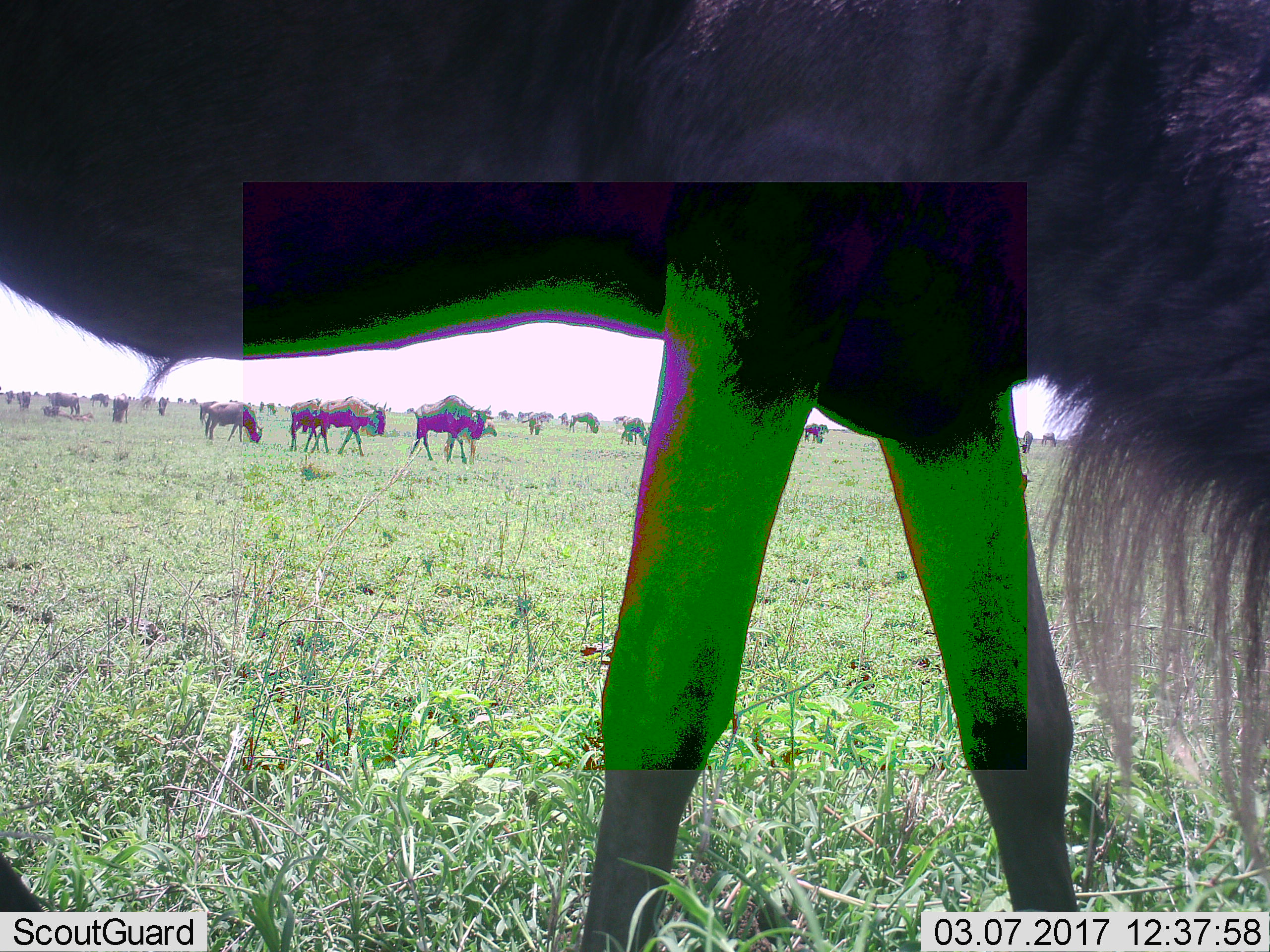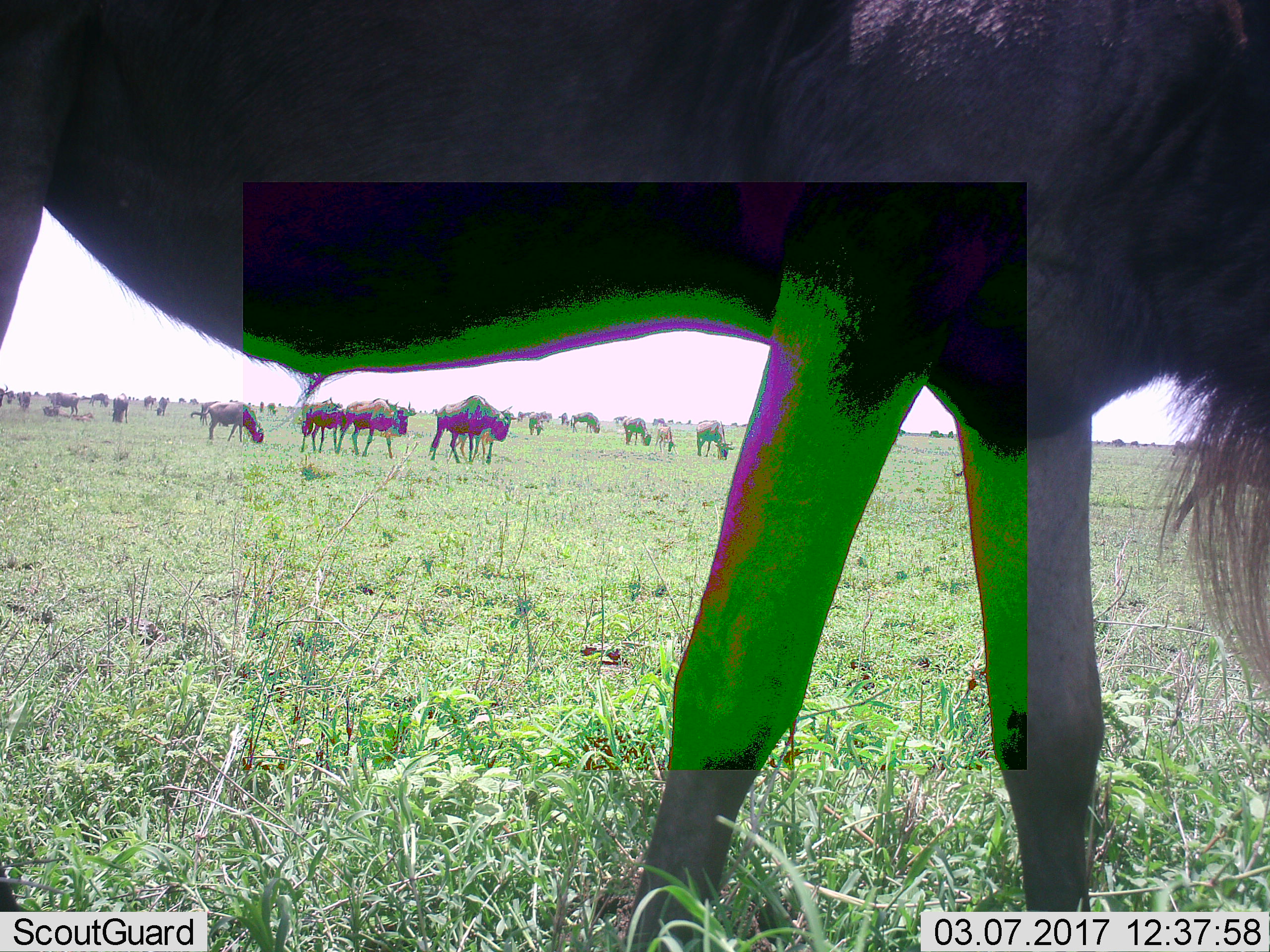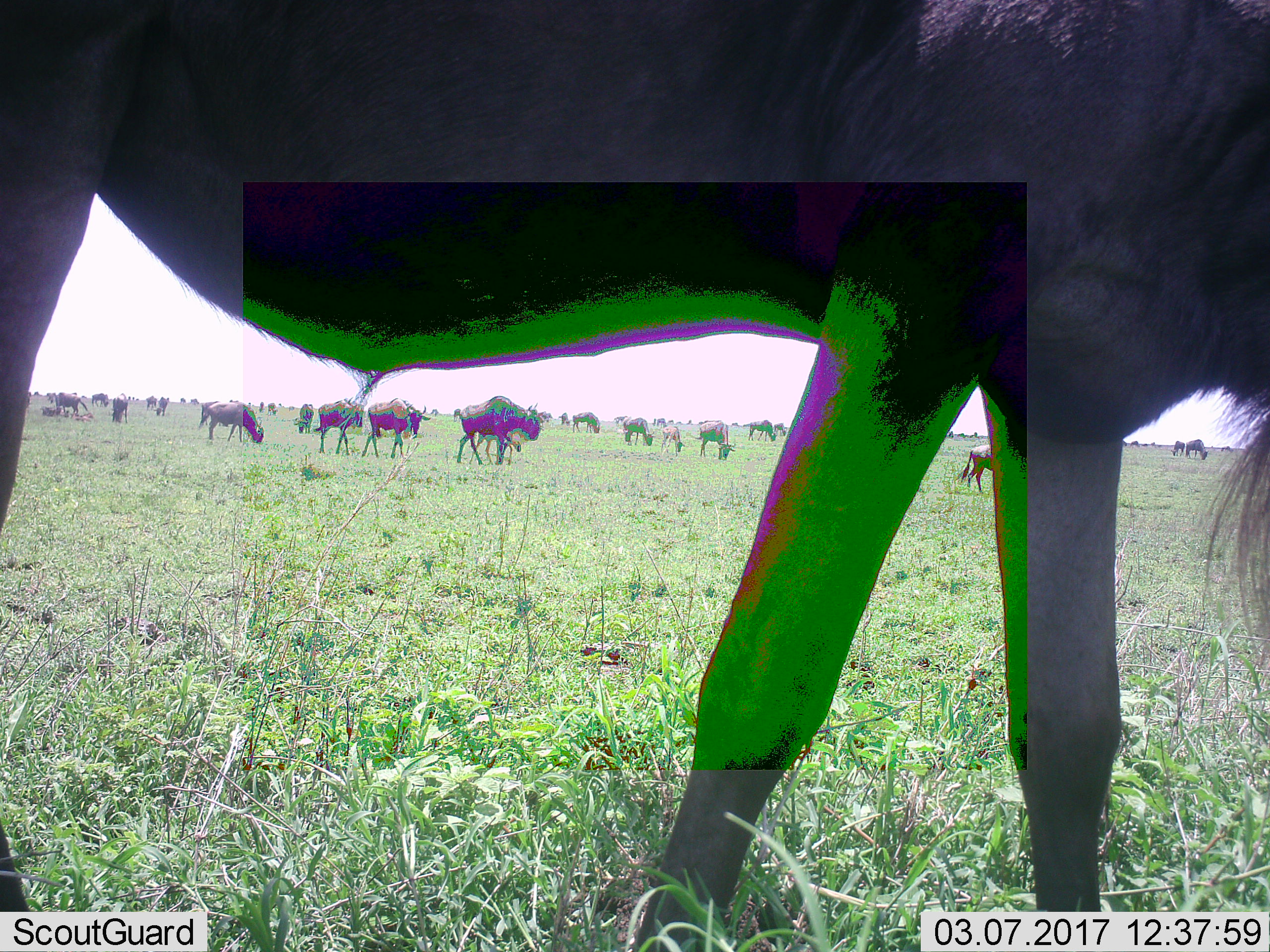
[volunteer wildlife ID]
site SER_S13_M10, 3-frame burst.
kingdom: Animalia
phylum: Chordata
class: Mammalia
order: Artiodactyla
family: Bovidae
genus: Connochaetes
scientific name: Connochaetes taurinus taurinus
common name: blue wildebeest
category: wildebeestblue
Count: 11-50.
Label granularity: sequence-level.